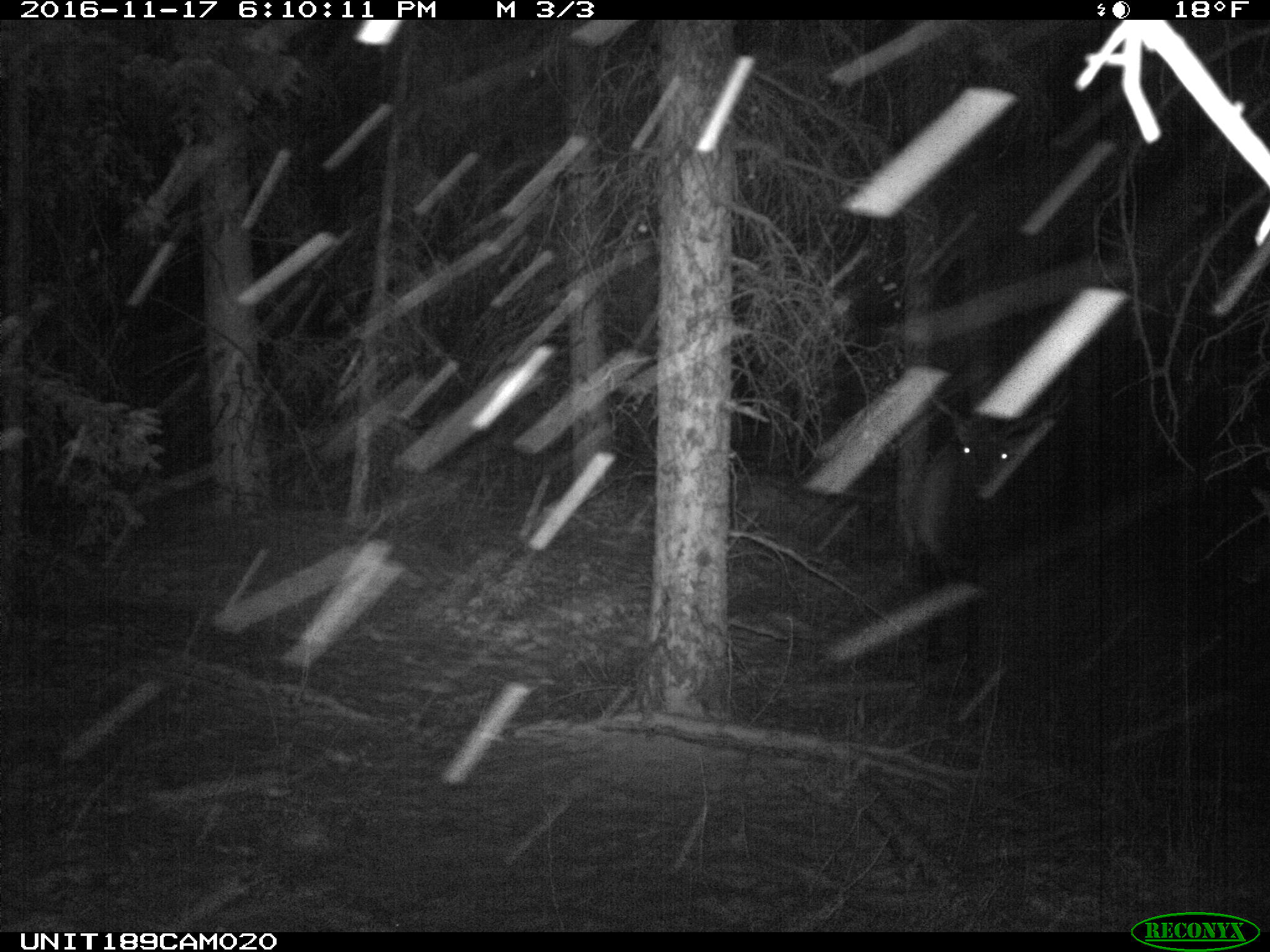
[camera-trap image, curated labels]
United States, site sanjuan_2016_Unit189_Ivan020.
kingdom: Animalia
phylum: Chordata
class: Mammalia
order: Artiodactyla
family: Cervidae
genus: Cervus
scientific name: Cervus elaphus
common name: red deer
Cervus elaphus (red deer).